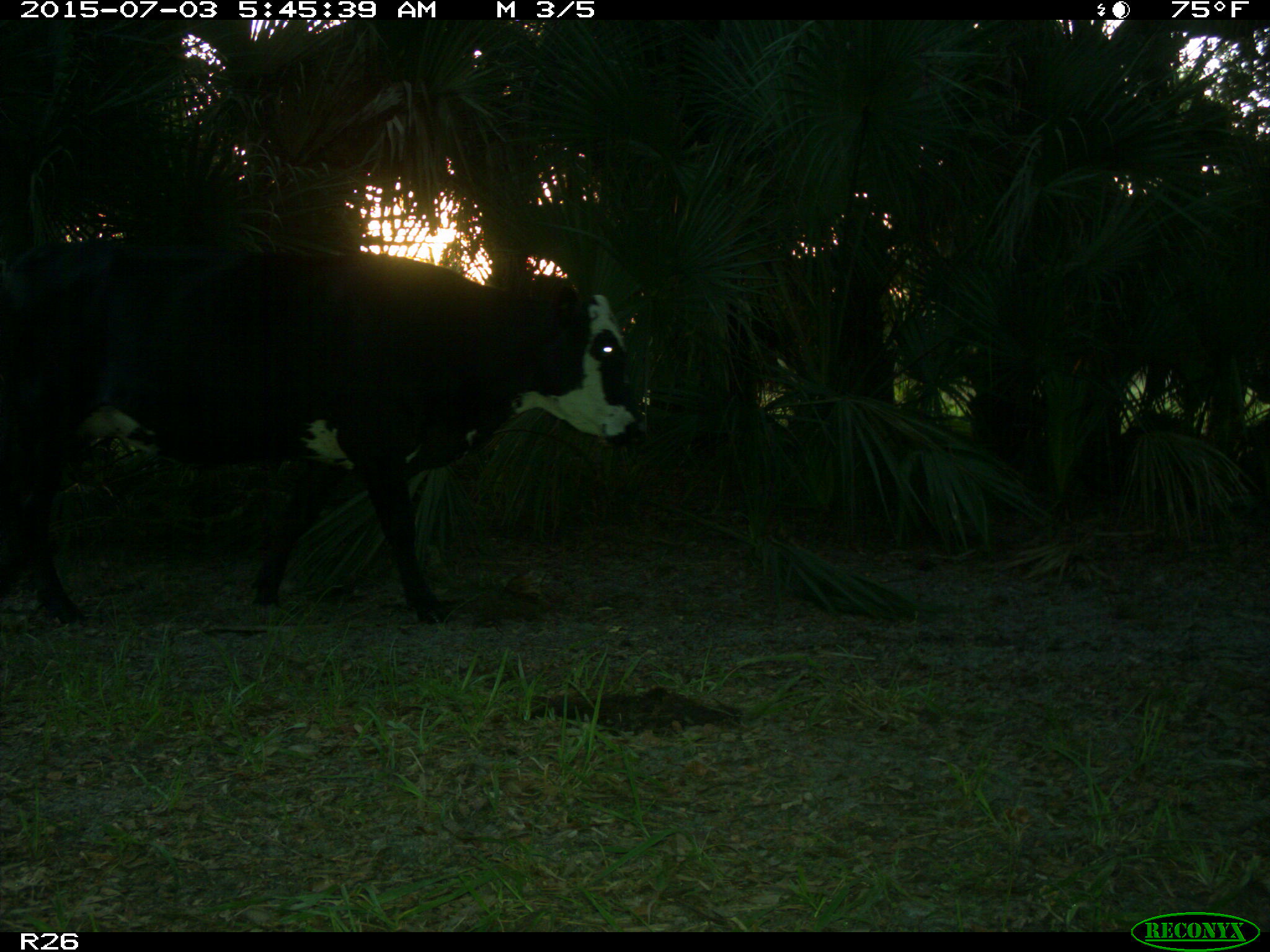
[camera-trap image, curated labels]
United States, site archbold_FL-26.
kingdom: Animalia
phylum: Chordata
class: Mammalia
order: Artiodactyla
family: Bovidae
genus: Bos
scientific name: Bos taurus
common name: domestic cow